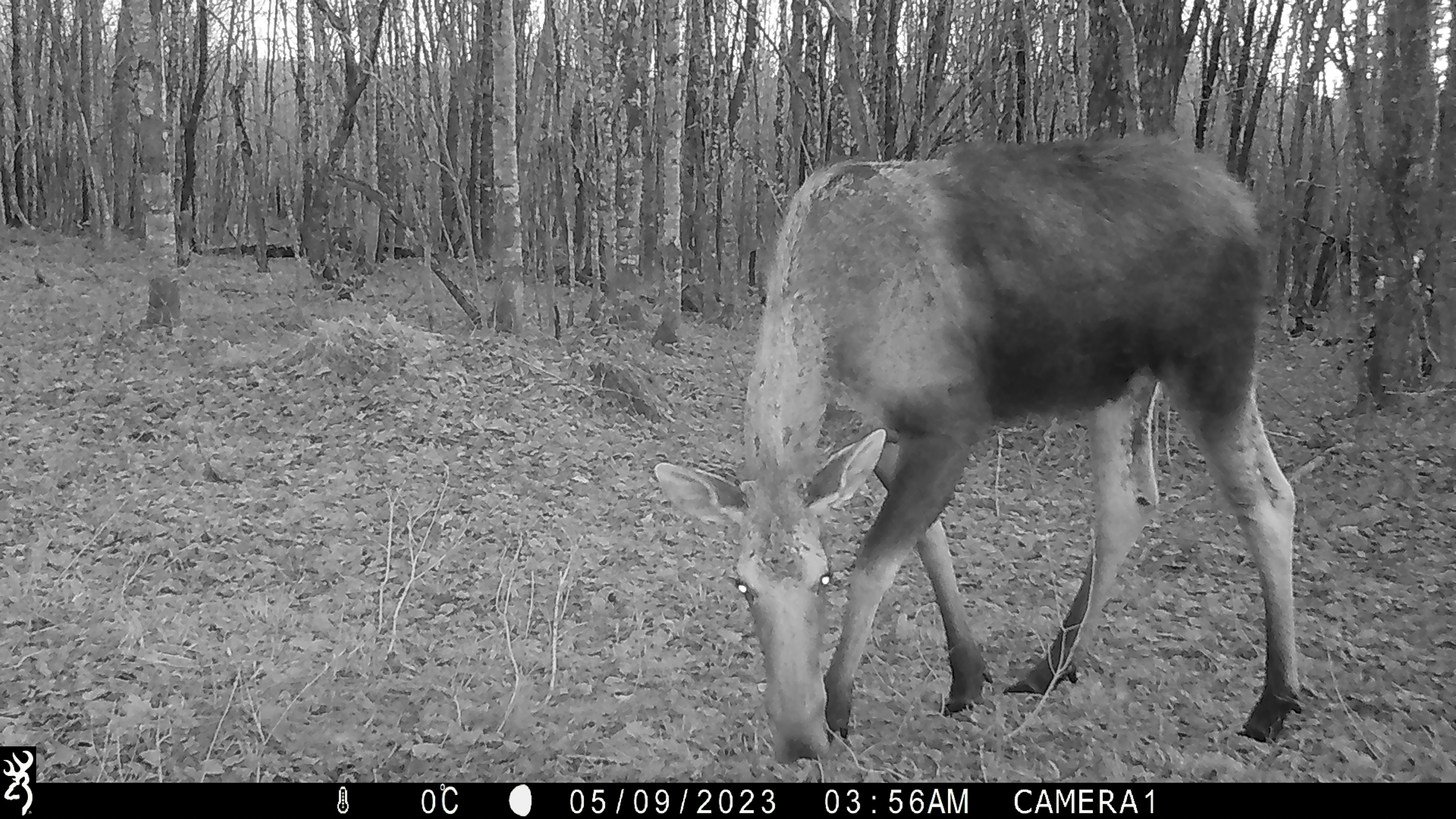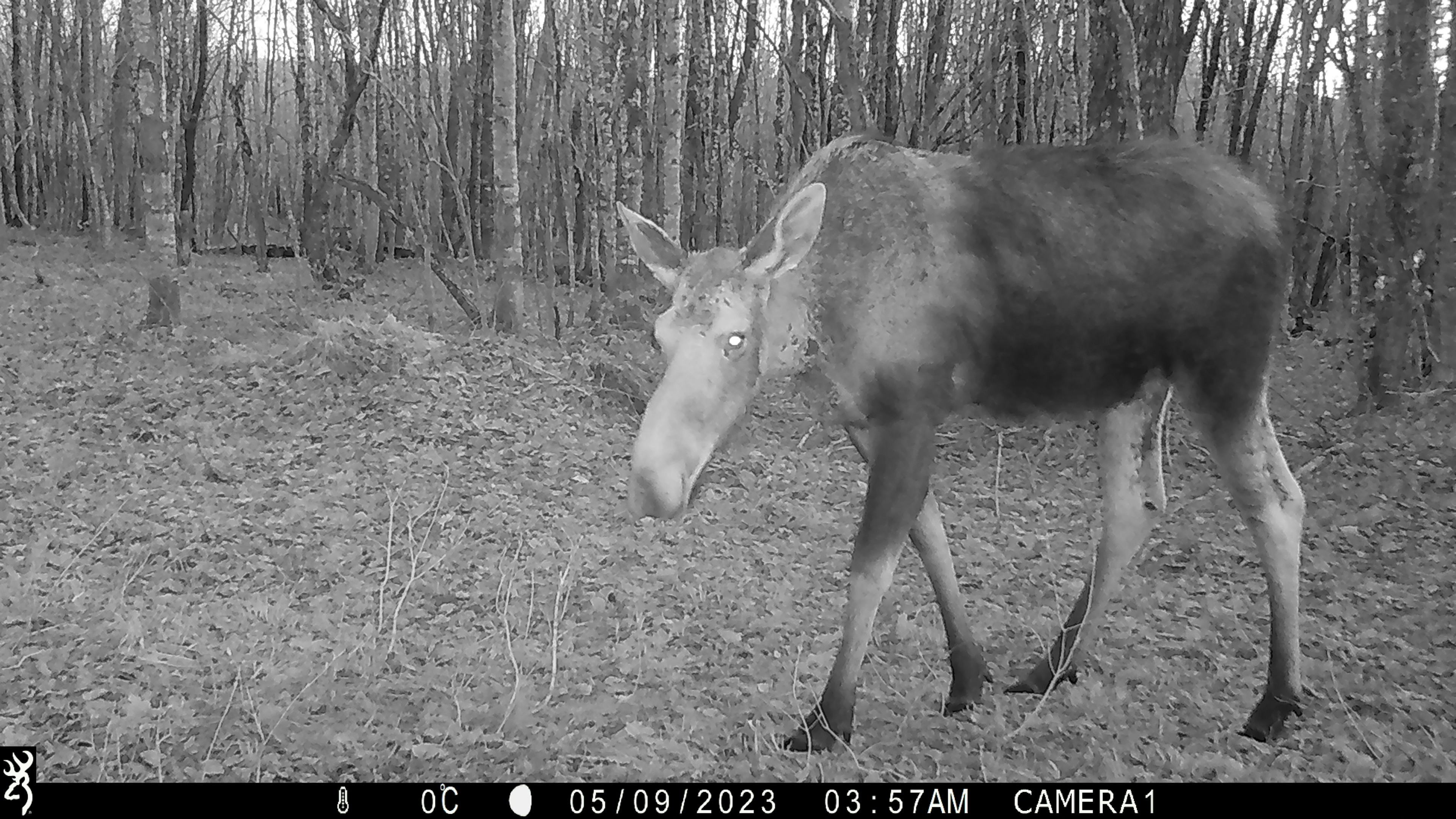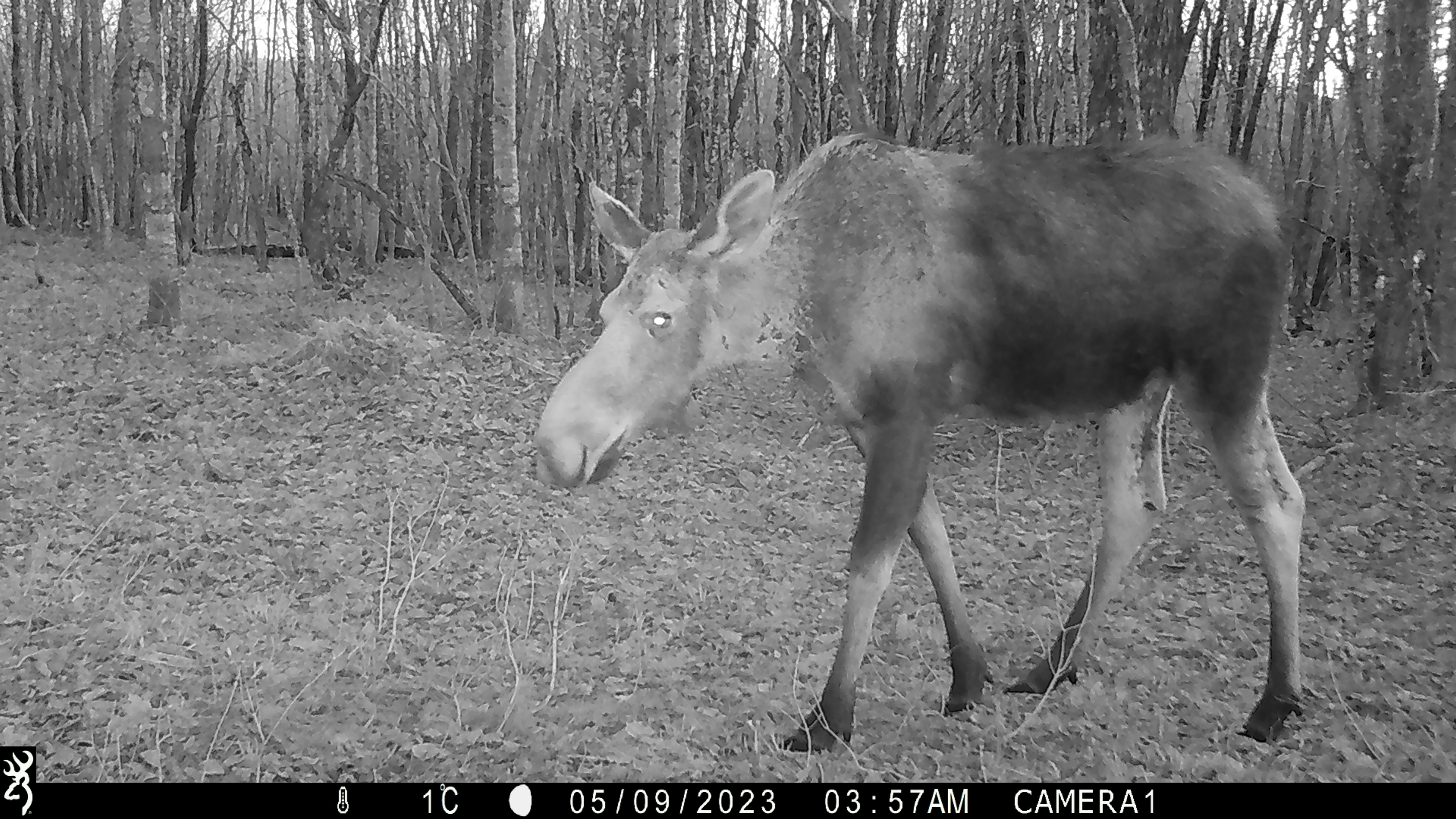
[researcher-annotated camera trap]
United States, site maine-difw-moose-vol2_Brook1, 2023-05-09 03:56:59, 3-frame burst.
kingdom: Animalia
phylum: Chordata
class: Mammalia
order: Artiodactyla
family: Cervidae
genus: Alces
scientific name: Alces alces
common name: moose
Moose (Alces alces).